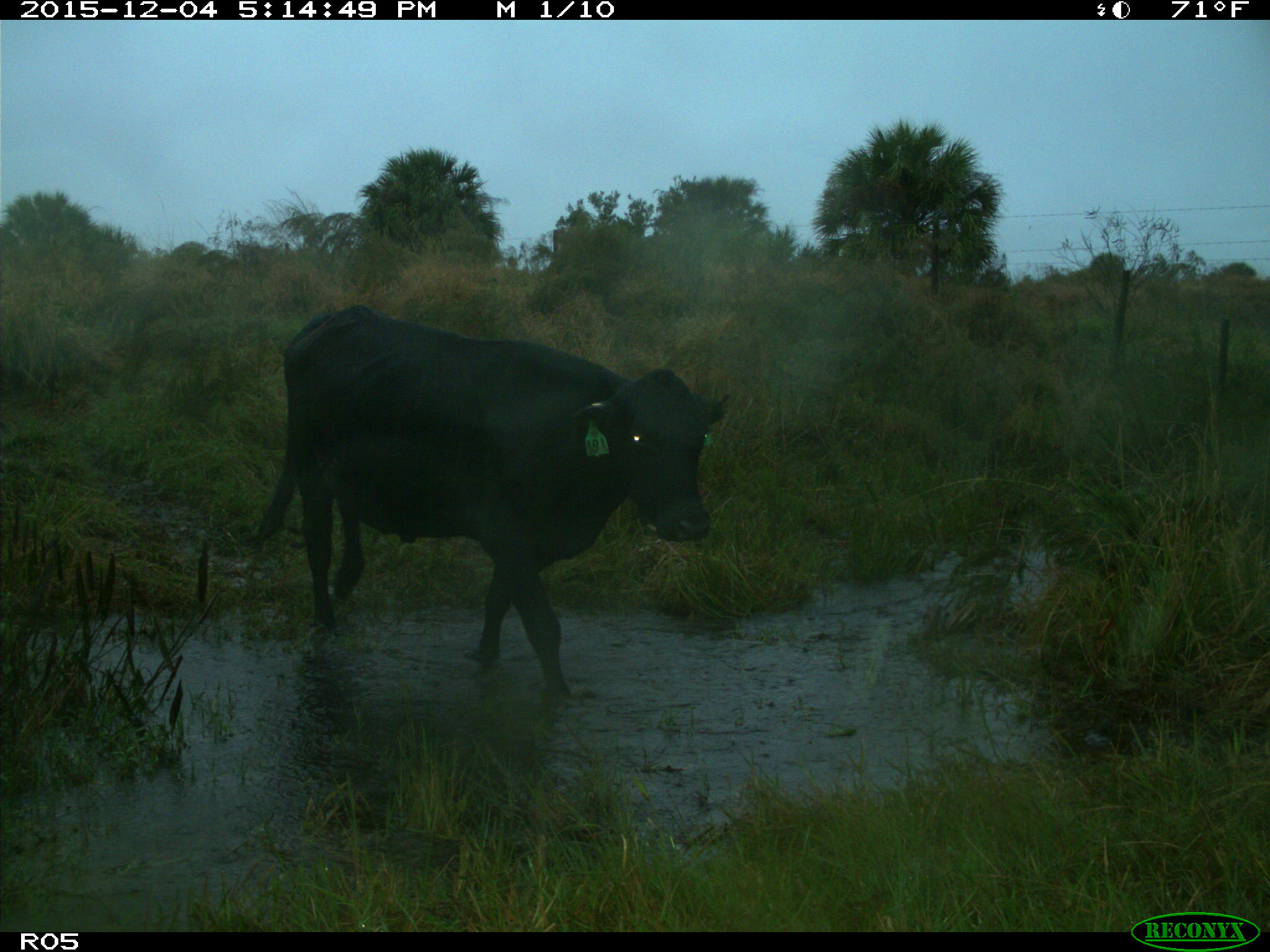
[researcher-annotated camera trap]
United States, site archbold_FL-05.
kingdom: Animalia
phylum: Chordata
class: Mammalia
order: Artiodactyla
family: Bovidae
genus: Bos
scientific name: Bos taurus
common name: domestic cow